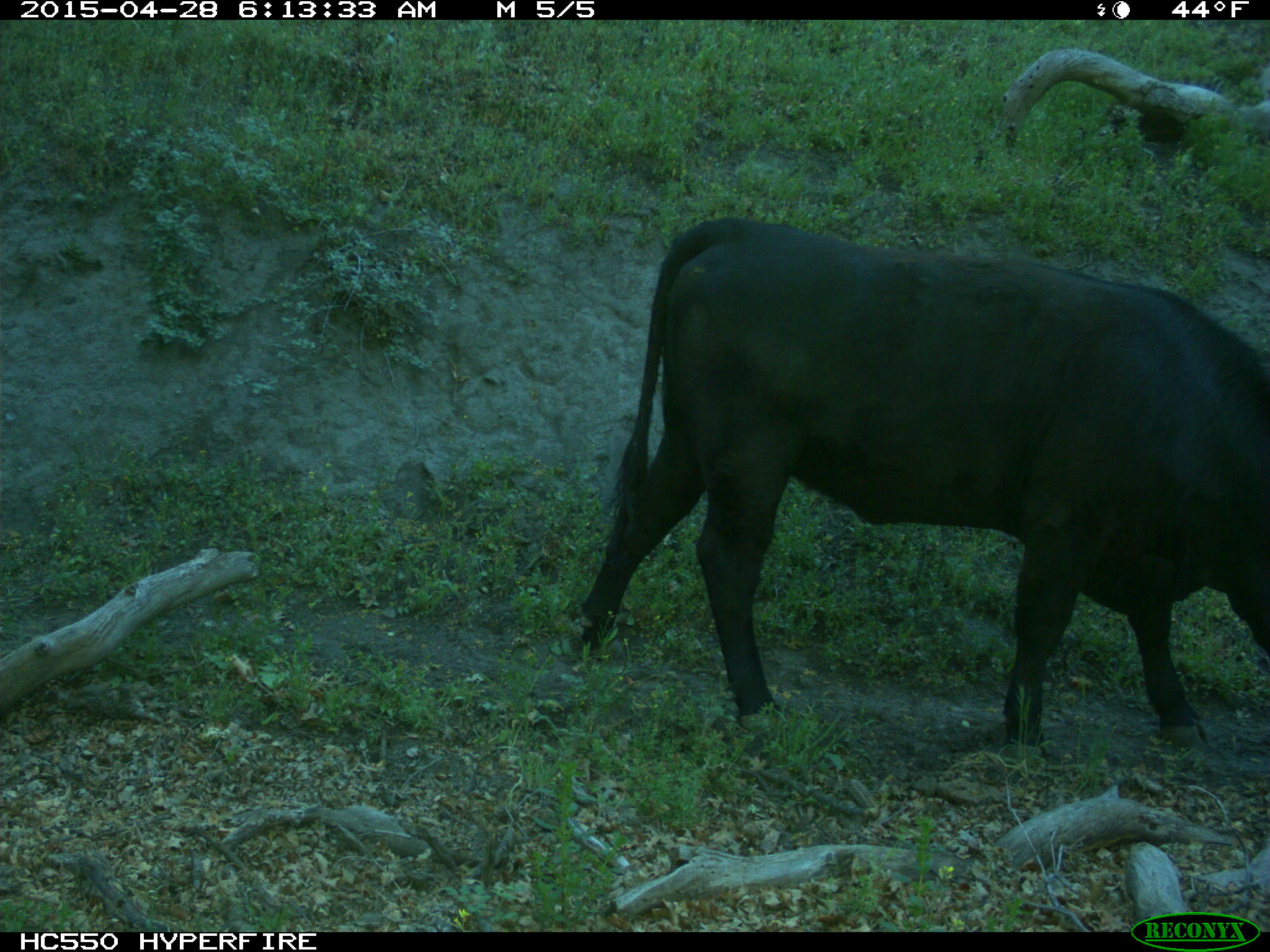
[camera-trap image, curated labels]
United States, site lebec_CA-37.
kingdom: Animalia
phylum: Chordata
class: Mammalia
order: Artiodactyla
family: Bovidae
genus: Bos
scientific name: Bos taurus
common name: domestic cow